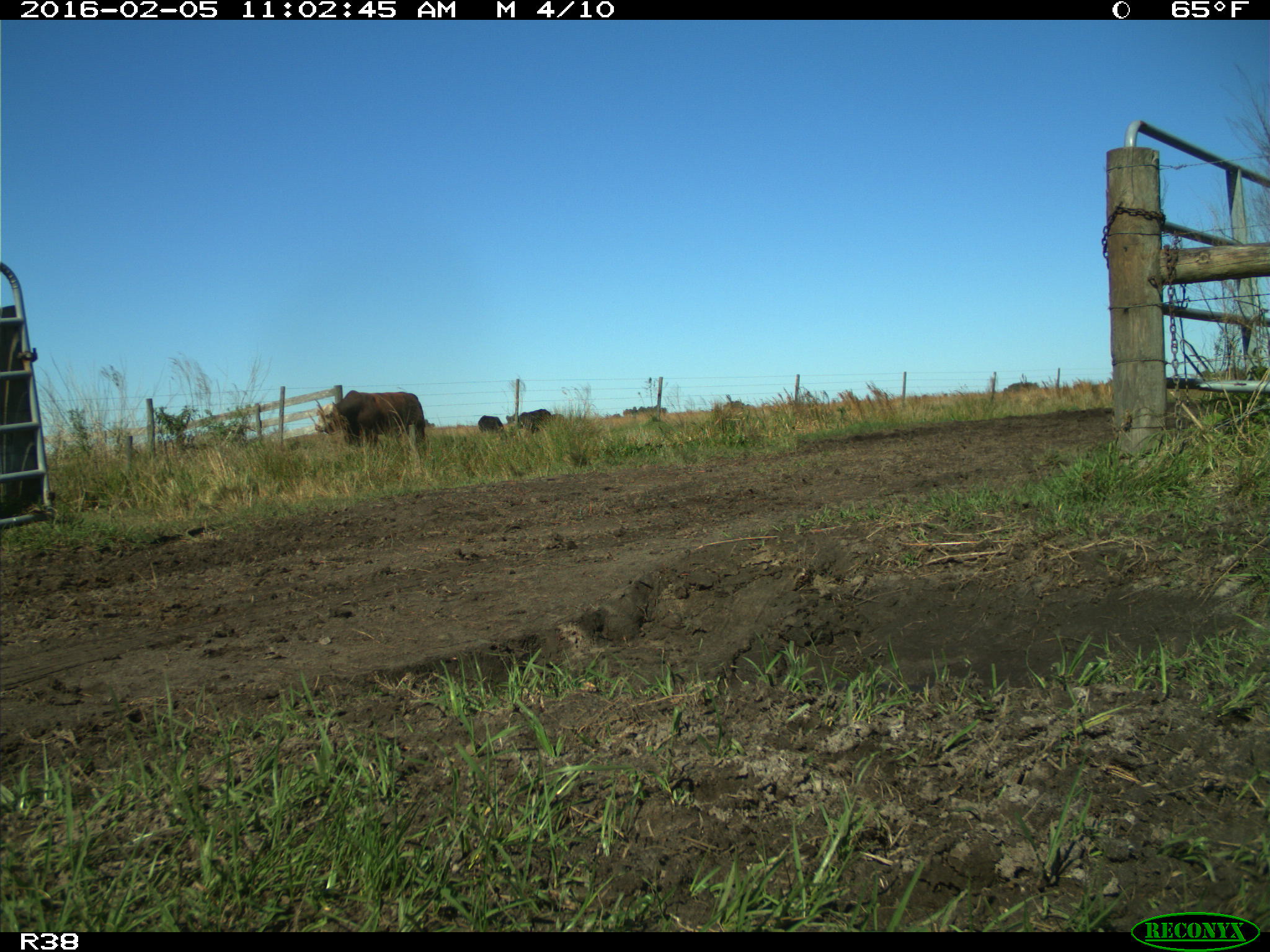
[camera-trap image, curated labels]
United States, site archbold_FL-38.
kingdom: Animalia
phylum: Chordata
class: Mammalia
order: Artiodactyla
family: Bovidae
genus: Bos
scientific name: Bos taurus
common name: domestic cow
Bos taurus (domestic cow).